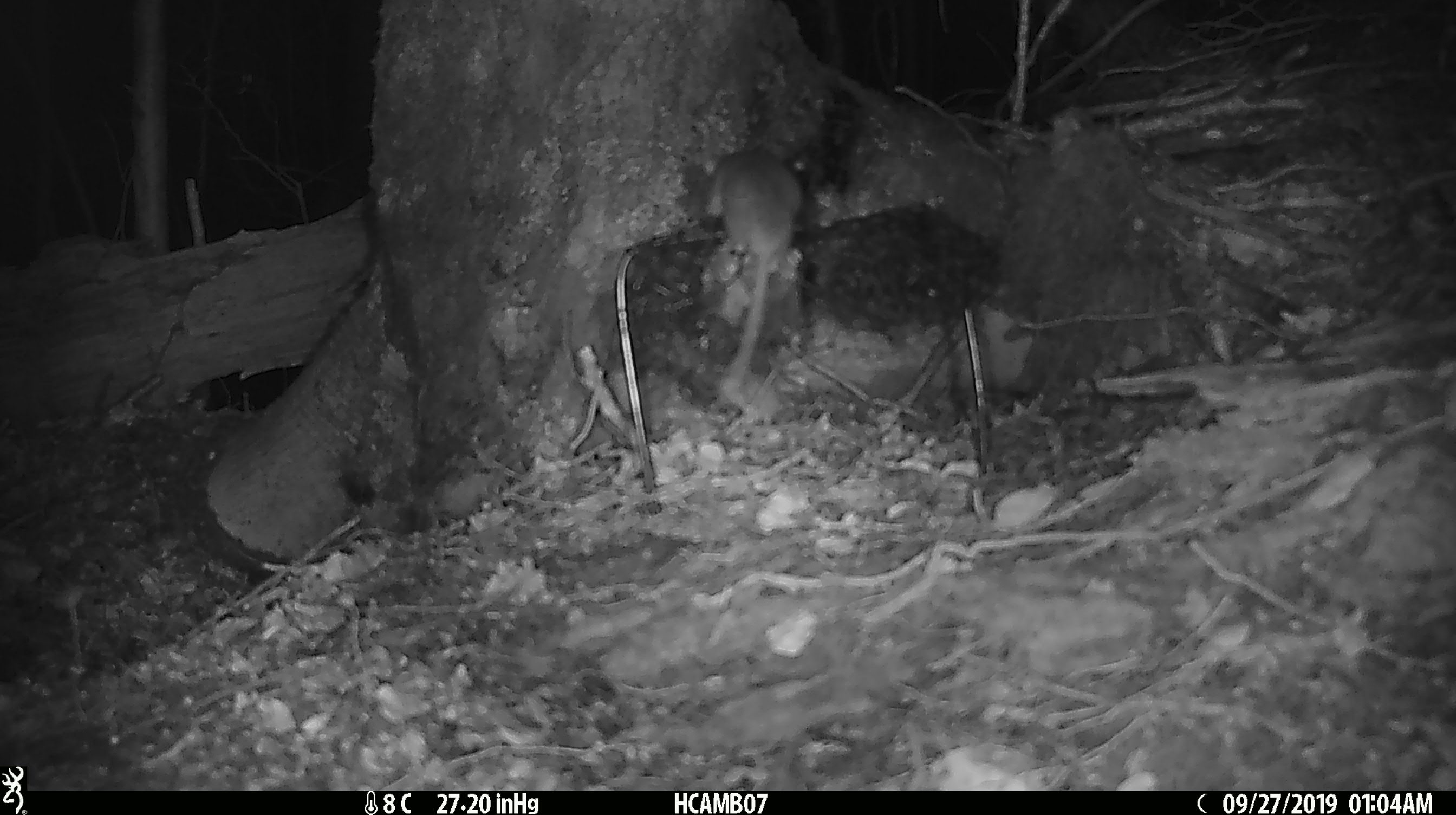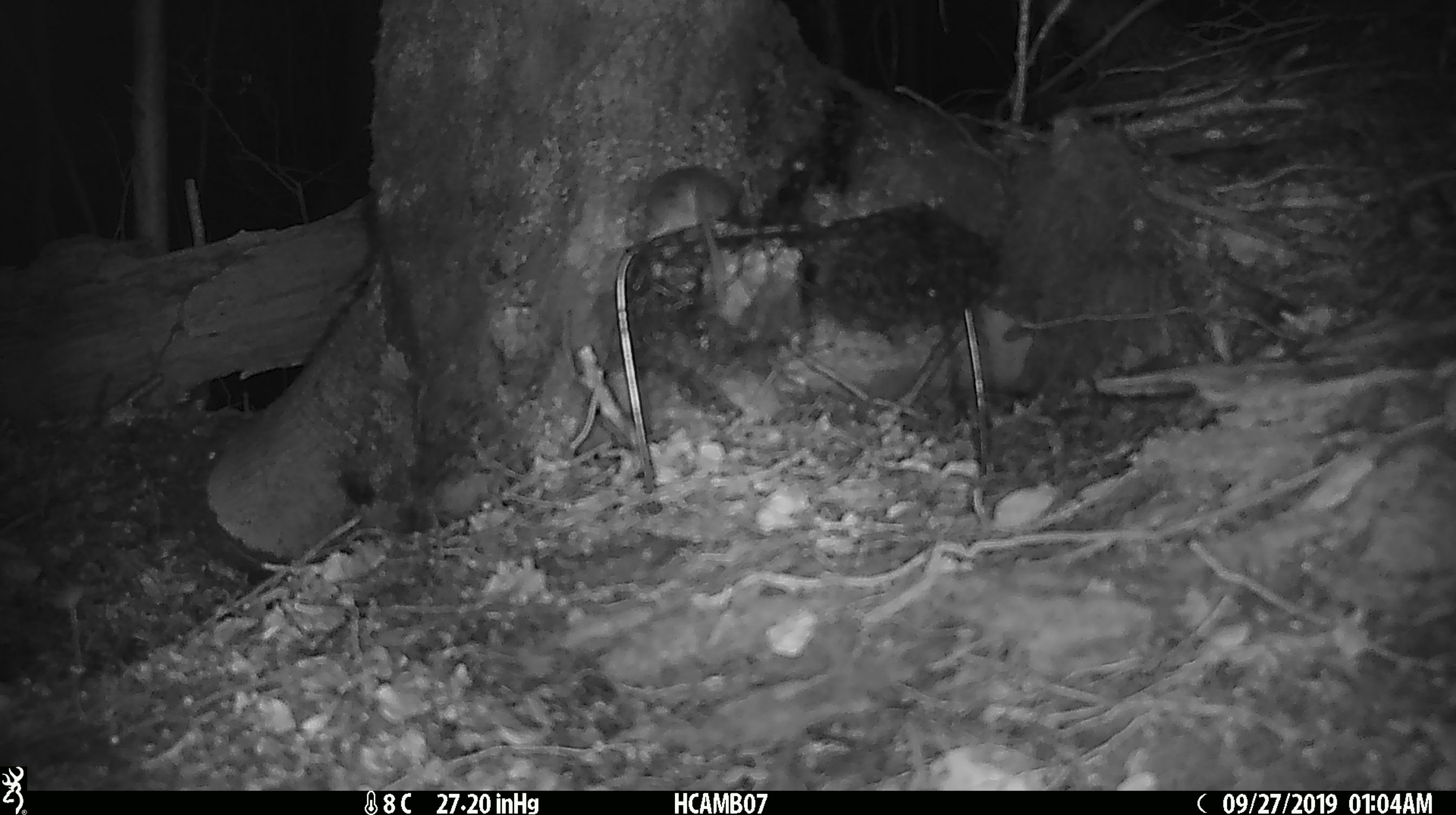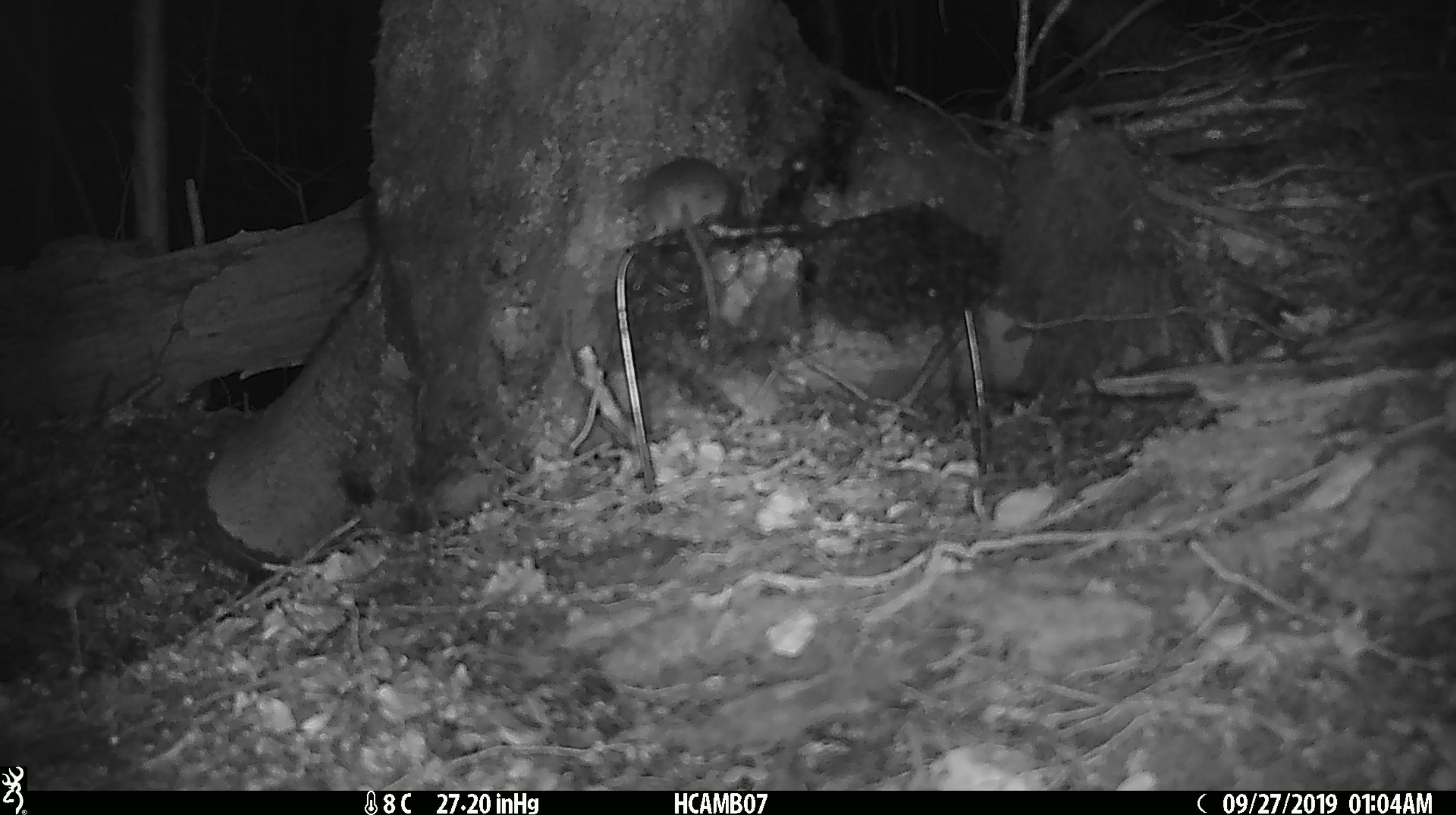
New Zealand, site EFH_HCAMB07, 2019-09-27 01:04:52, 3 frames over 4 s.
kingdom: Animalia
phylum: Chordata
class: Mammalia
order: Rodentia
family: Muridae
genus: Mus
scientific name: Mus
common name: mouse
Mouse (Mus).